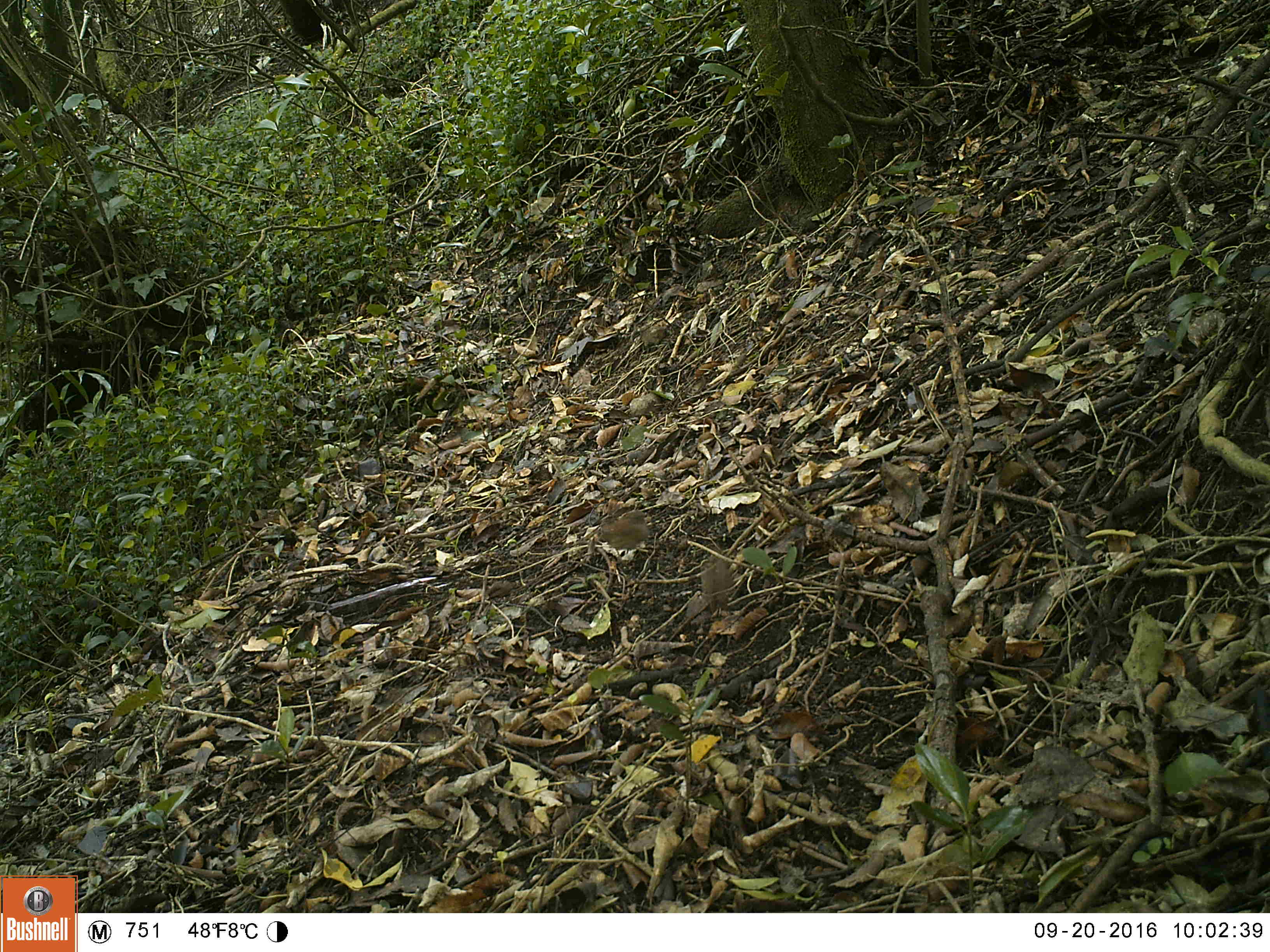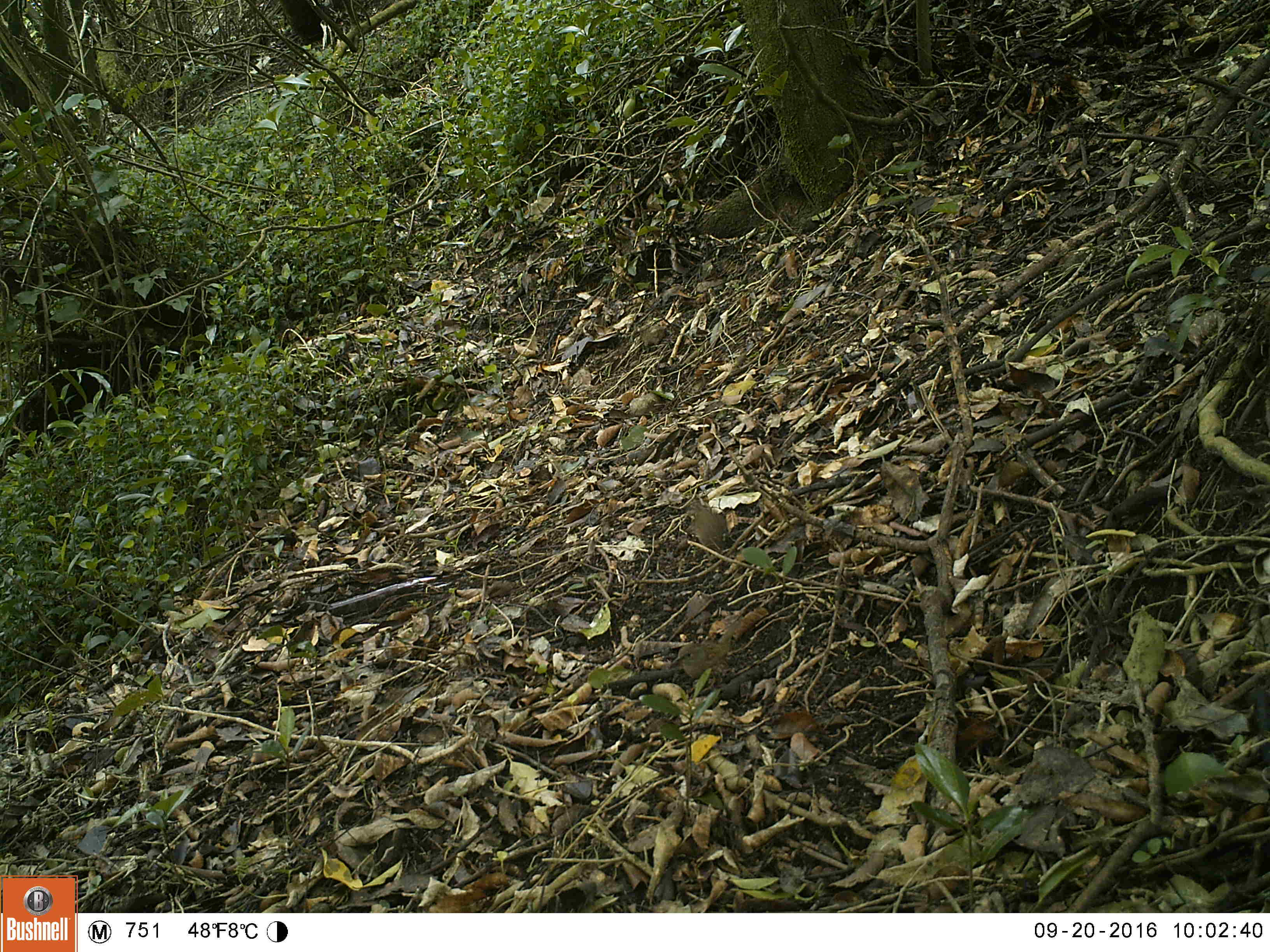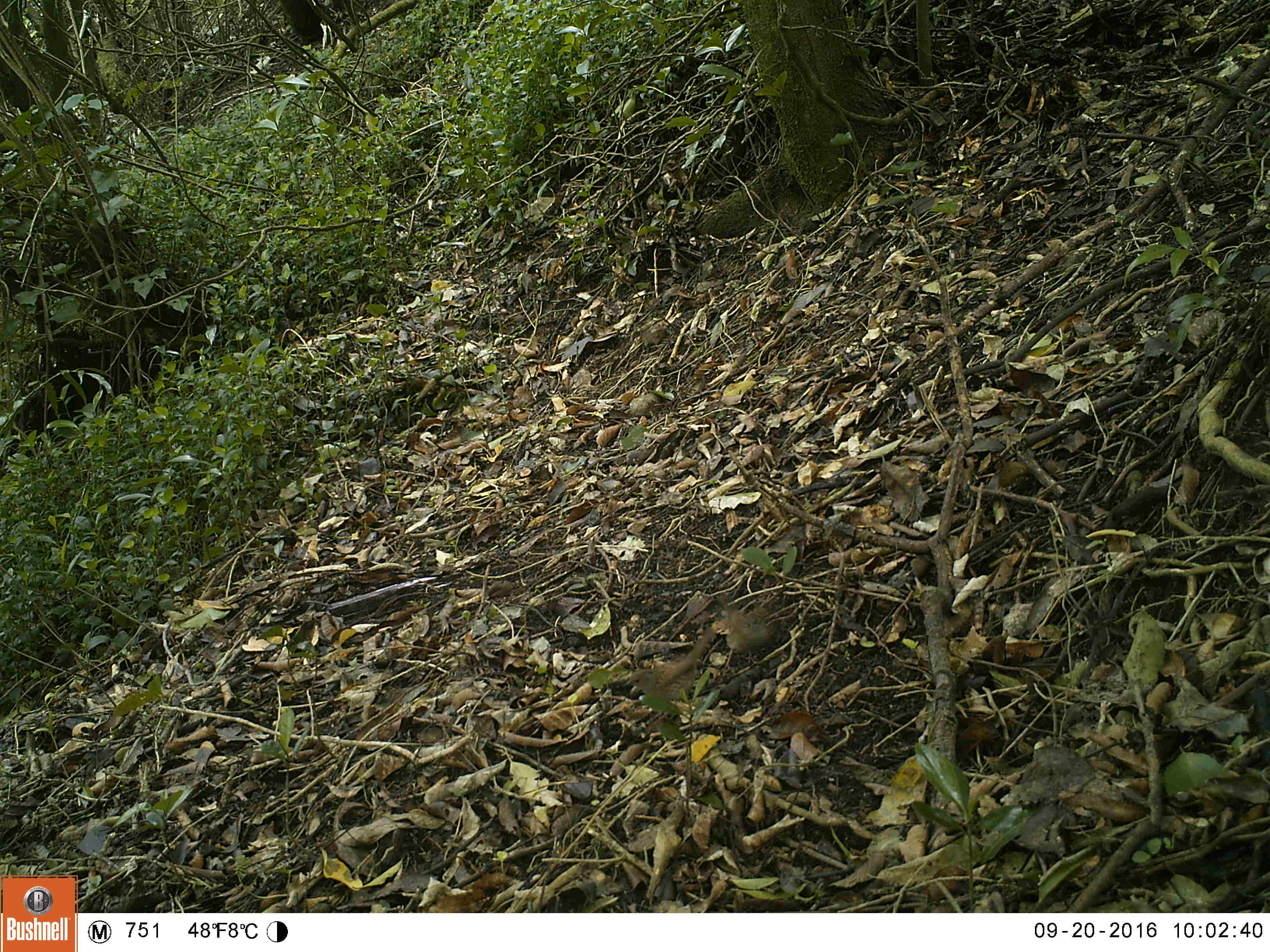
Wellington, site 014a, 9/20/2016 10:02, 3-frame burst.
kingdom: Animalia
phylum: Chordata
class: Aves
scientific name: Aves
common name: bird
Bird (Aves).